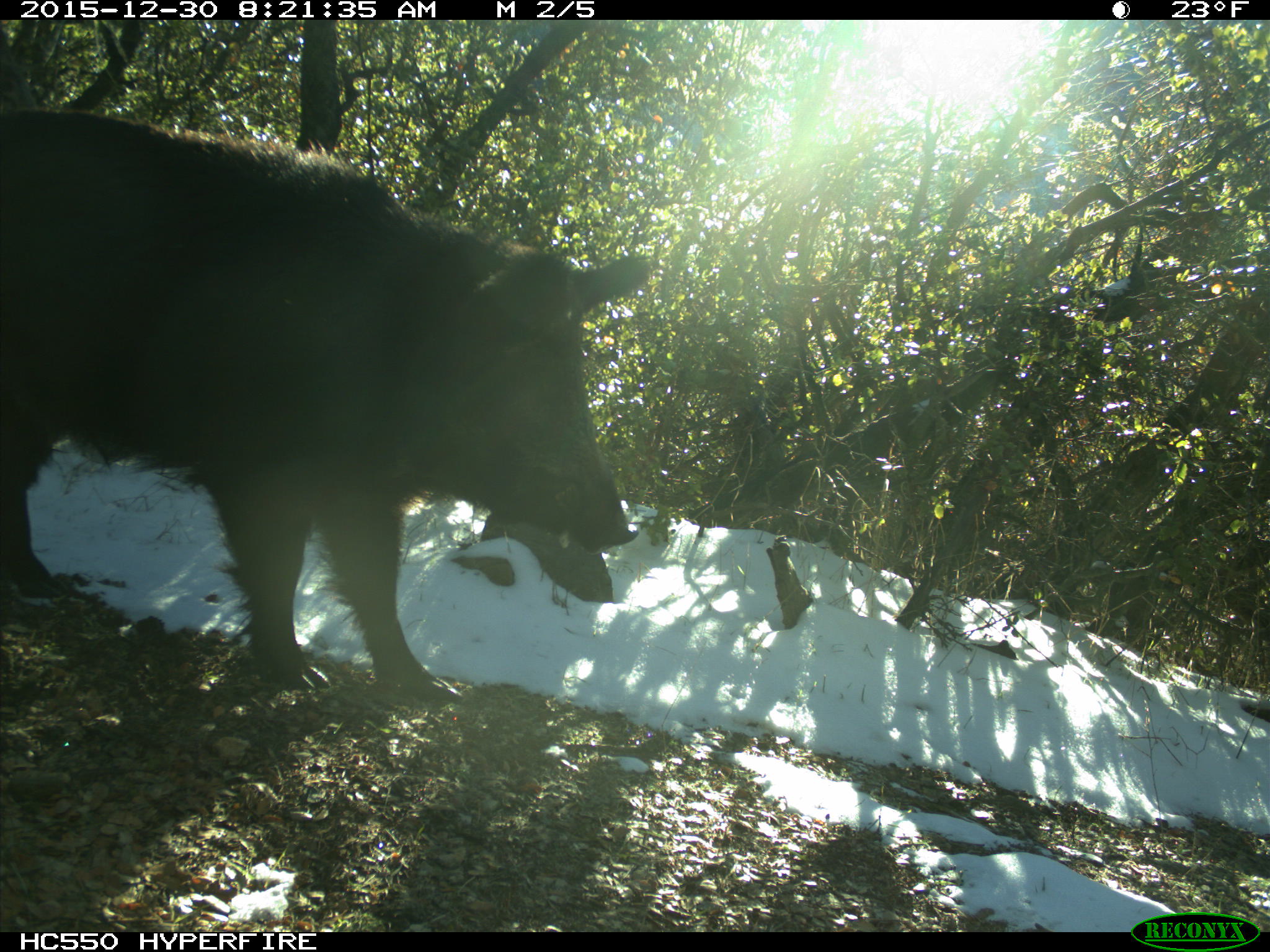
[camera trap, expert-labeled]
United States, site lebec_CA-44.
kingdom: Animalia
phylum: Chordata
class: Mammalia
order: Artiodactyla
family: Suidae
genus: Sus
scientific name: Sus scrofa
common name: wild boar